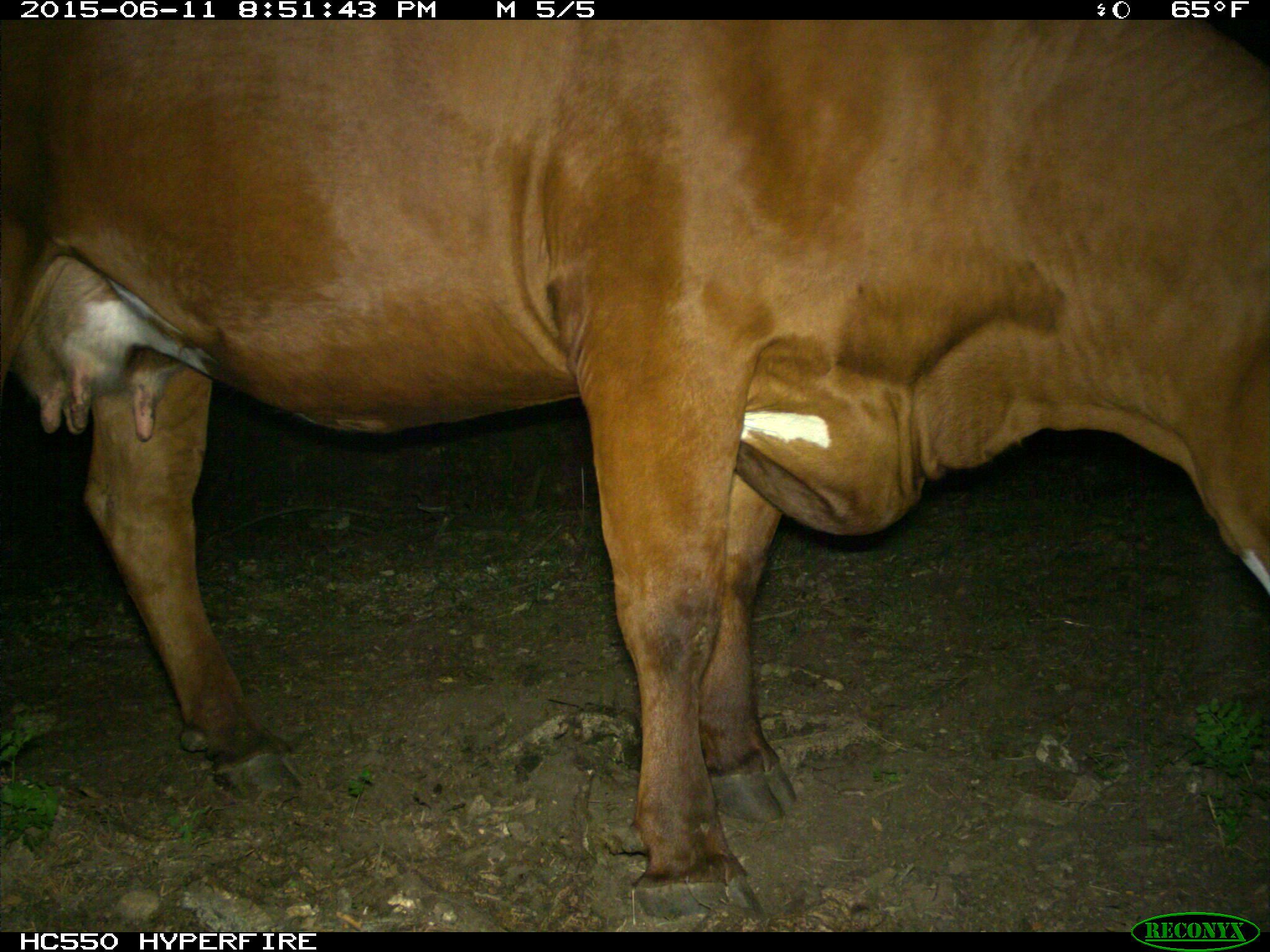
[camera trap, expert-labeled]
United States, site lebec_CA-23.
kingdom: Animalia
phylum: Chordata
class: Mammalia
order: Artiodactyla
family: Bovidae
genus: Bos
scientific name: Bos taurus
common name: domestic cow